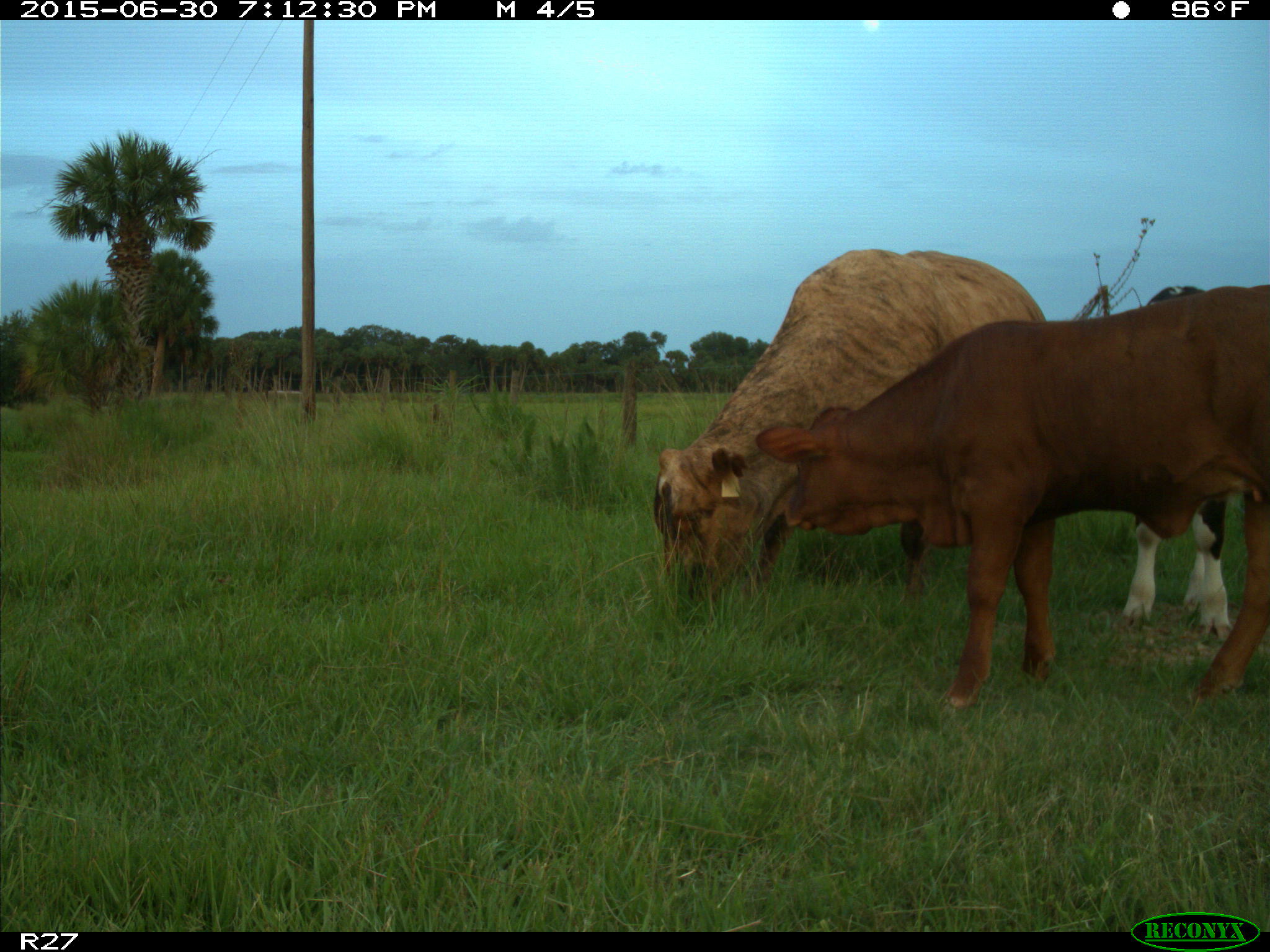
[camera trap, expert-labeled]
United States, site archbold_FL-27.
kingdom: Animalia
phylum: Chordata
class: Mammalia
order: Artiodactyla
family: Bovidae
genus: Bos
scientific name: Bos taurus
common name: domestic cow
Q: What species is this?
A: Bos taurus (domestic cow).